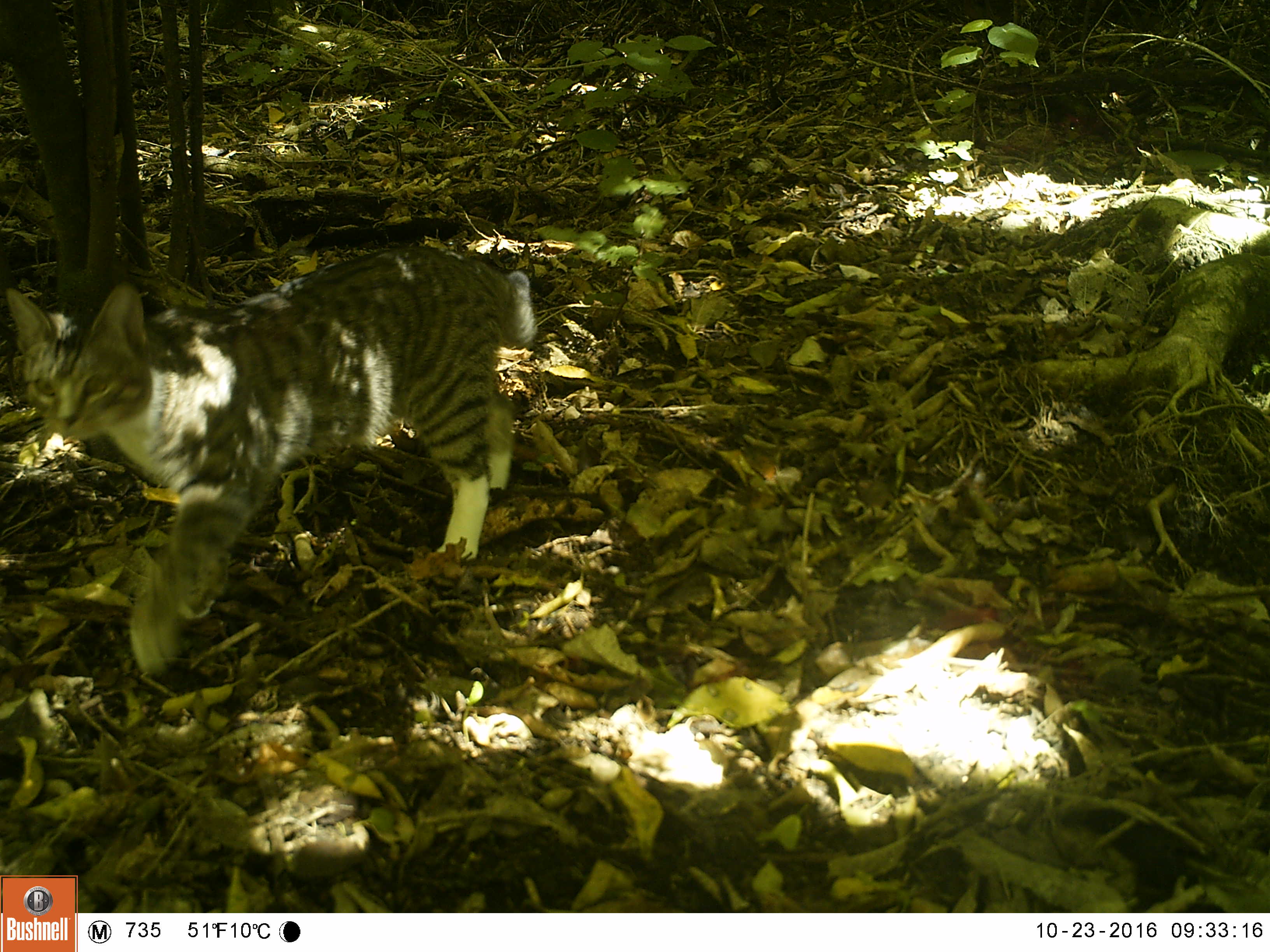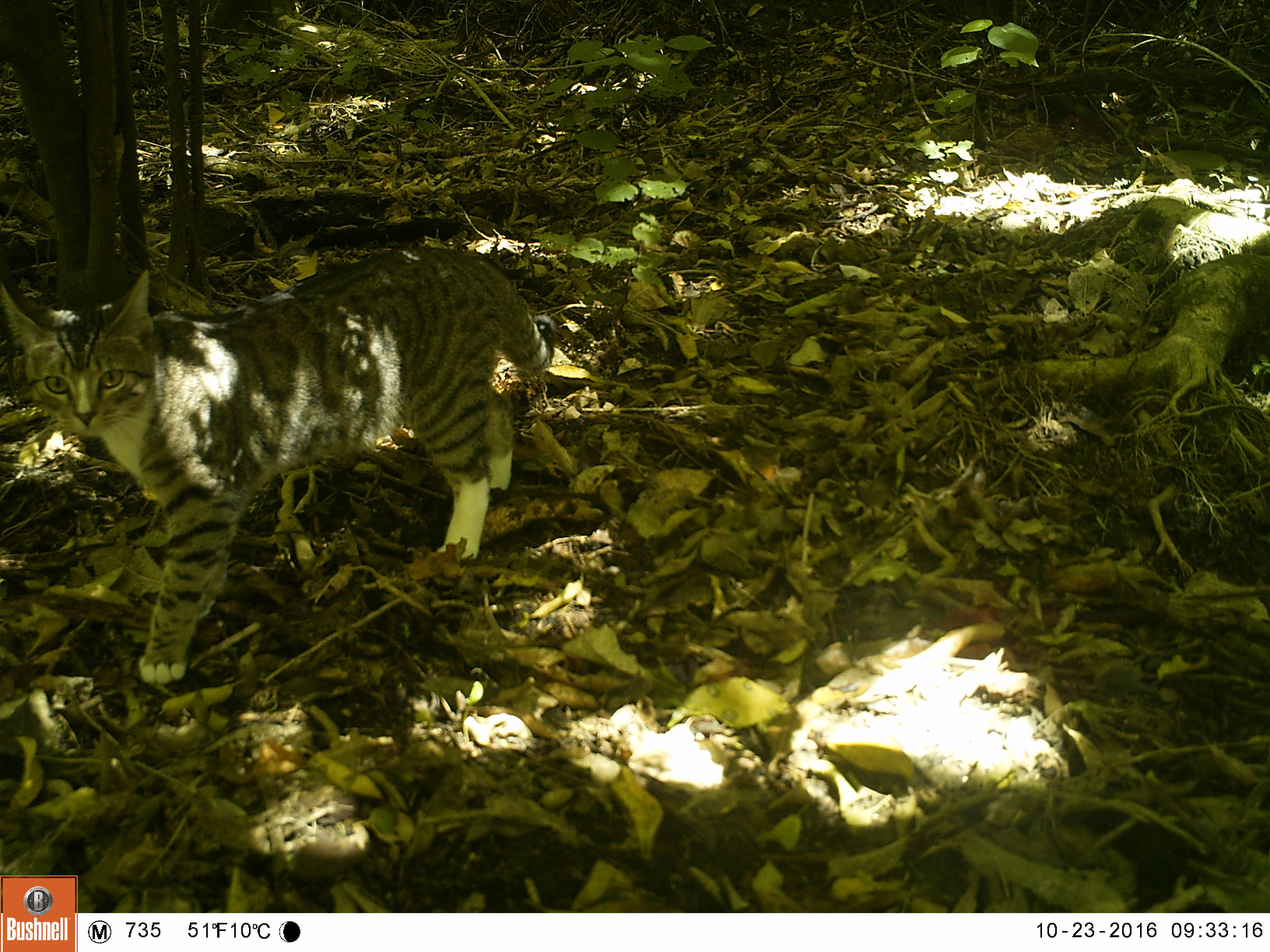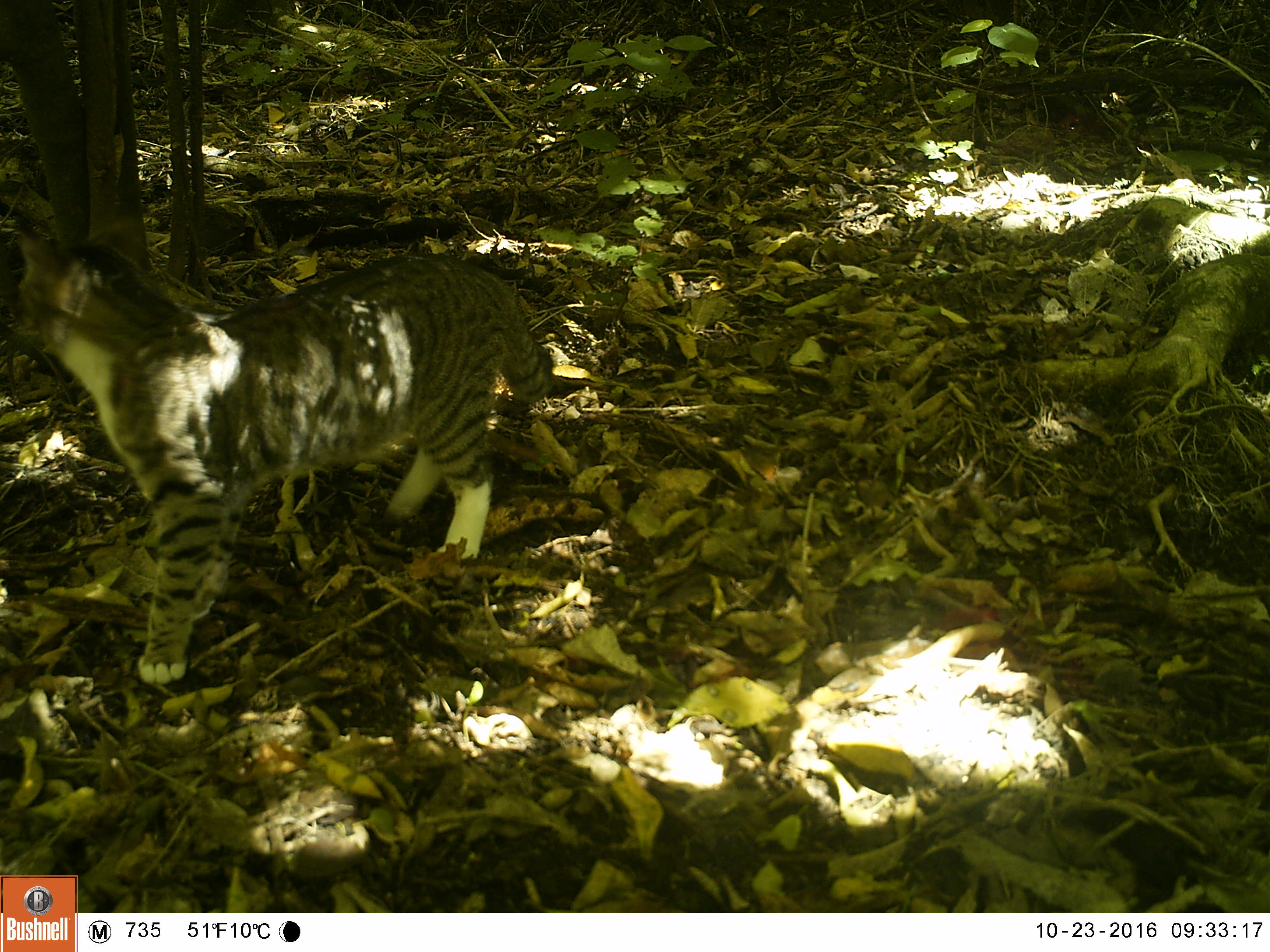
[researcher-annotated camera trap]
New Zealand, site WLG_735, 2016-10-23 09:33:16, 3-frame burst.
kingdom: Animalia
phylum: Chordata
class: Mammalia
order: Carnivora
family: Felidae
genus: Felis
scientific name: Felis catus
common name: domestic cat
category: cat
Cat (domestic cat) (Felis catus).